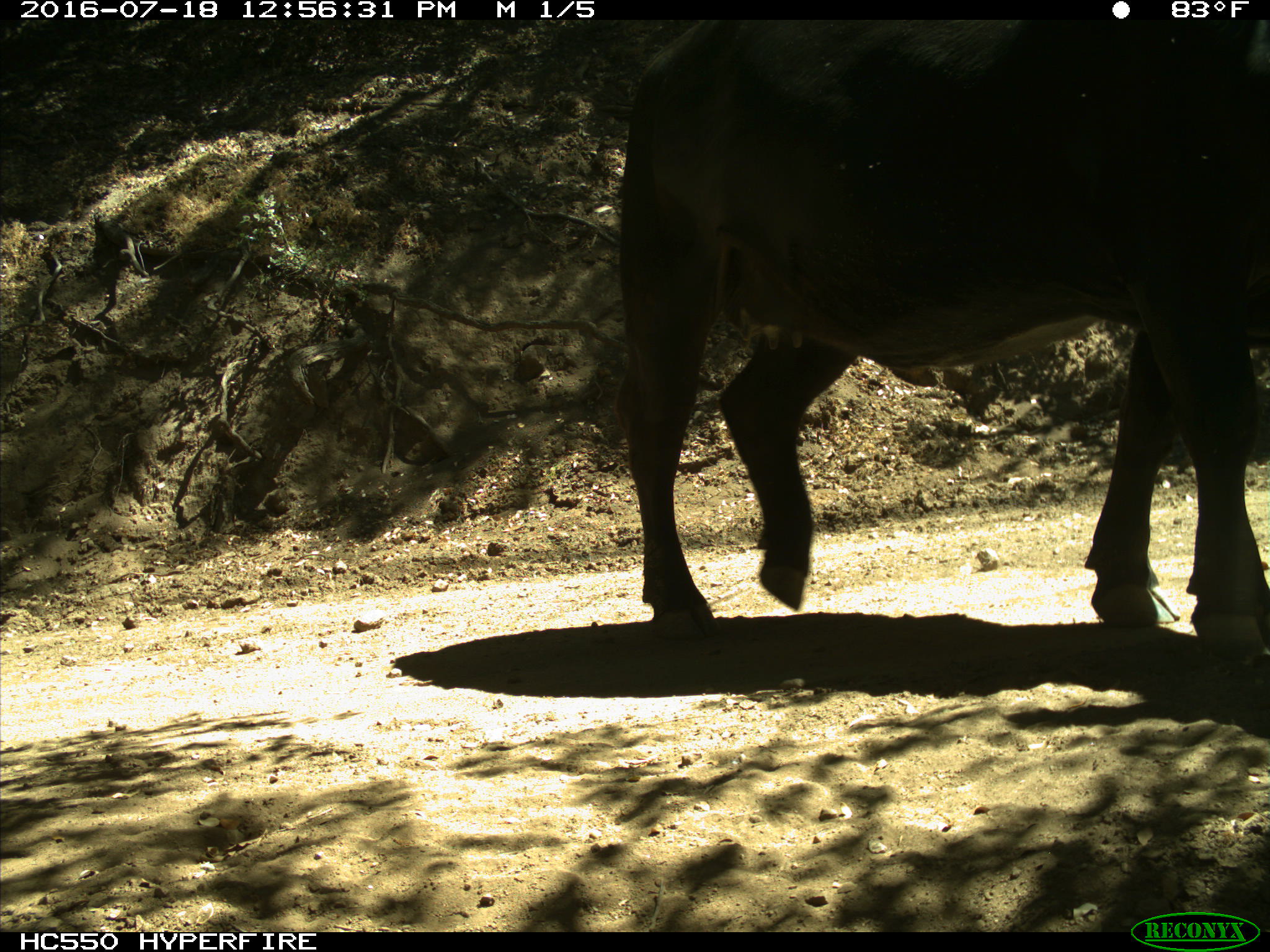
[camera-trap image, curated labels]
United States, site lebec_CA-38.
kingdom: Animalia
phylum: Chordata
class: Mammalia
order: Artiodactyla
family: Bovidae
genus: Bos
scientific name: Bos taurus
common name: domestic cow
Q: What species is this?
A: Bos taurus (domestic cow).